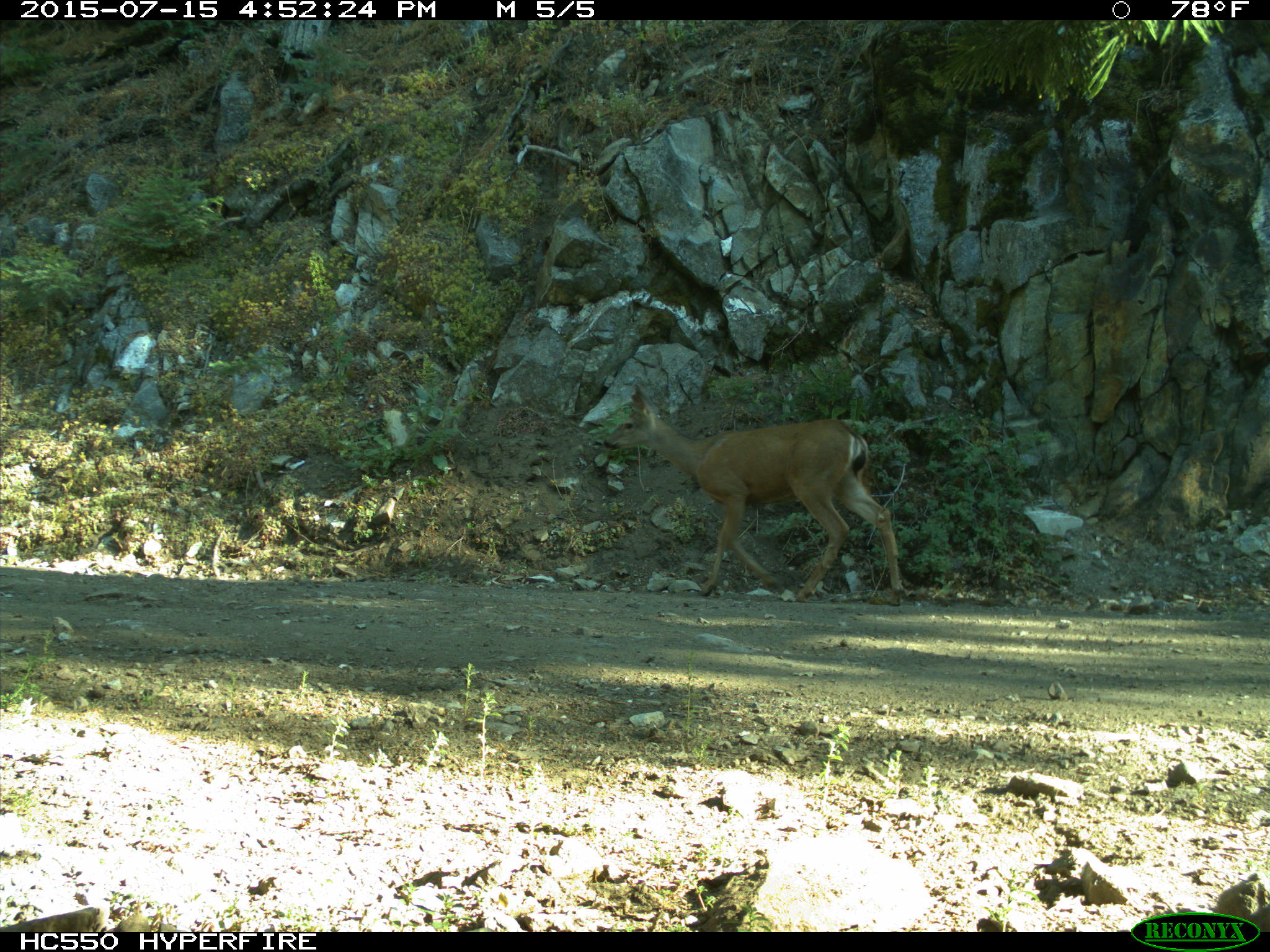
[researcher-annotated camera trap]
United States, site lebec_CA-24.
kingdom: Animalia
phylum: Chordata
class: Mammalia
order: Artiodactyla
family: Cervidae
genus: Odocoileus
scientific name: Odocoileus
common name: deer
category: unidentified deer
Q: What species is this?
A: Unidentified deer (deer) (Odocoileus).